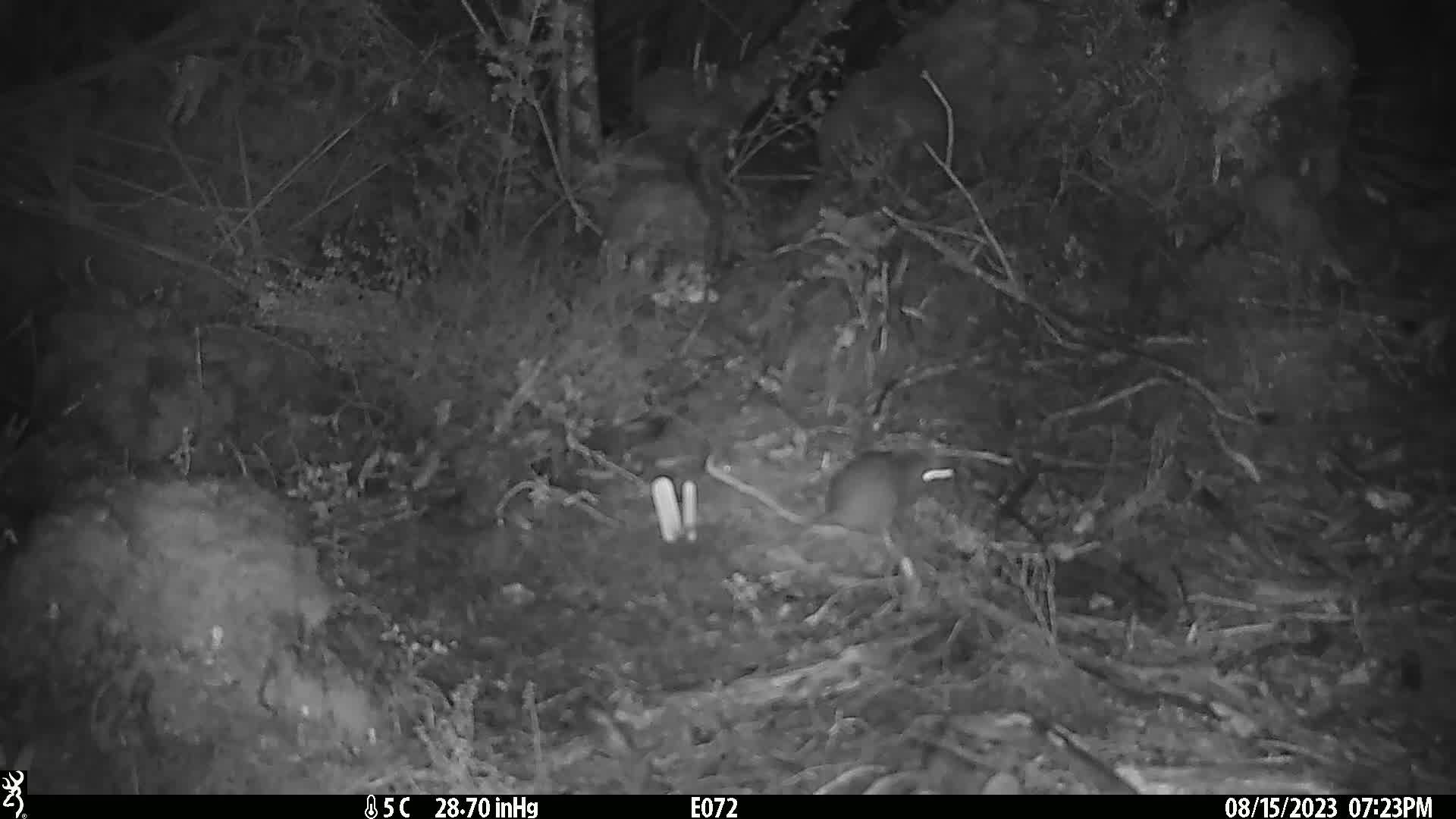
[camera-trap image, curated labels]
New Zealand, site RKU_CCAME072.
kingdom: Animalia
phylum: Chordata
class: Mammalia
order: Rodentia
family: Muridae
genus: Rattus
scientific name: Rattus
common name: rat